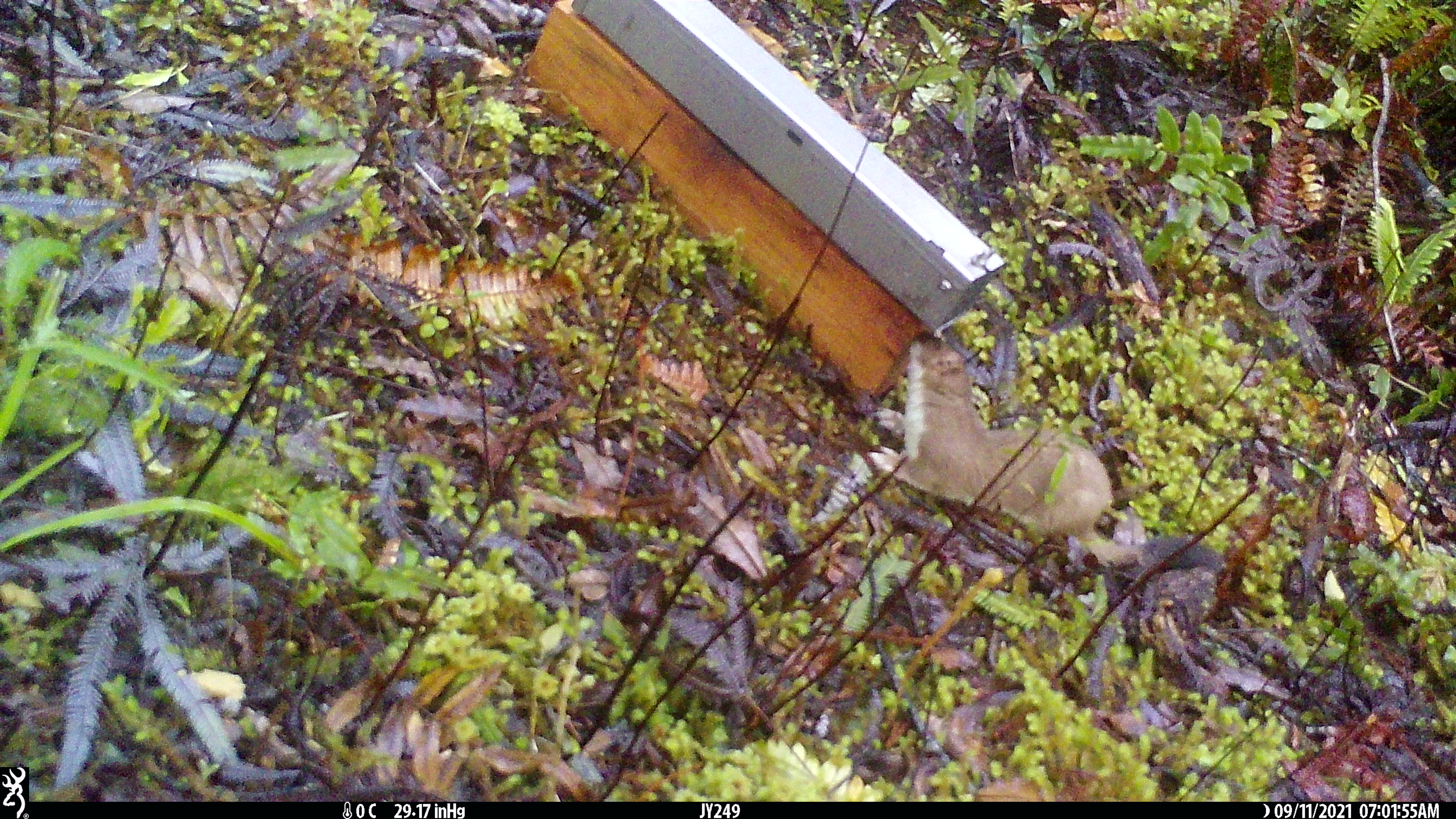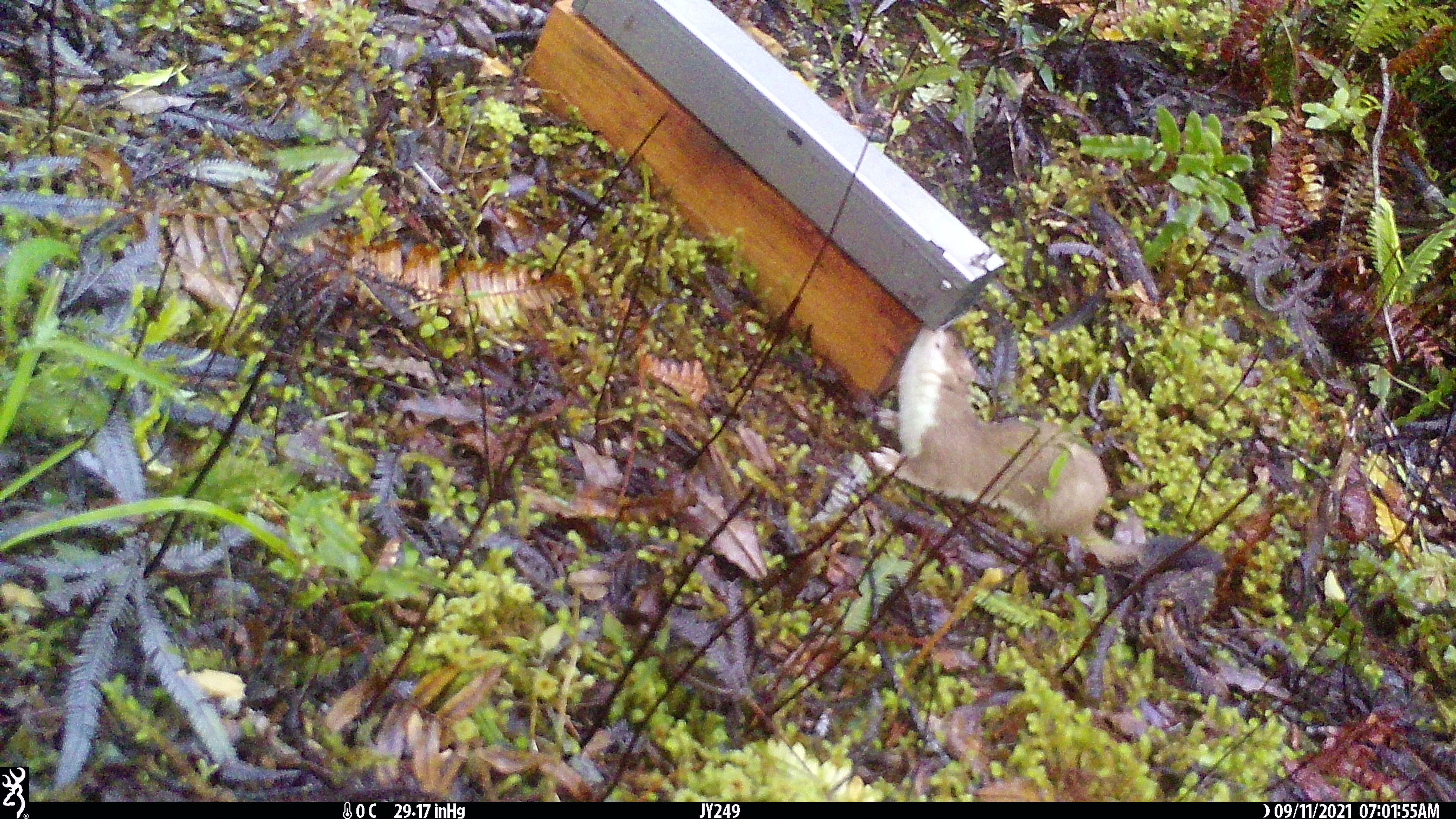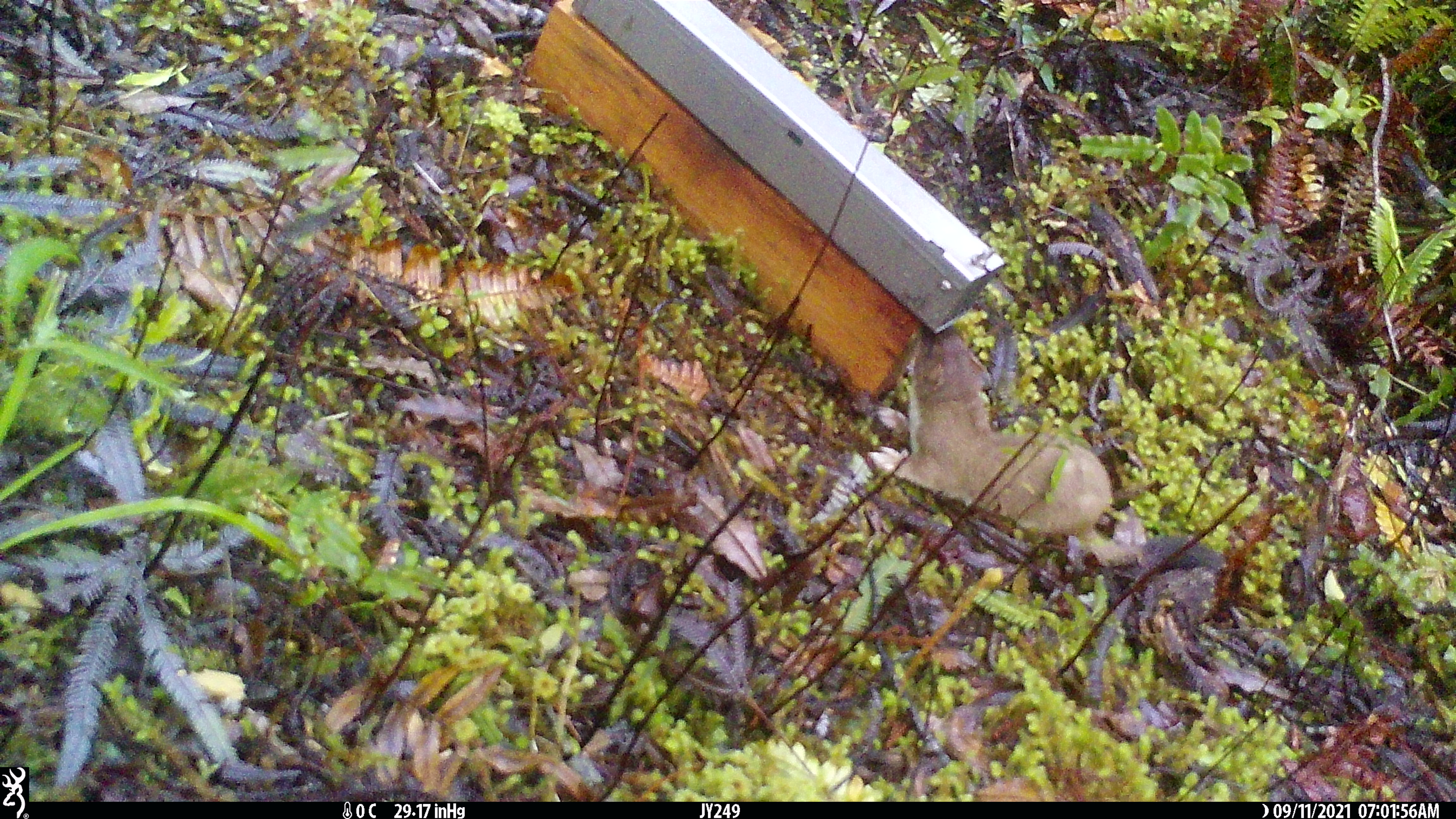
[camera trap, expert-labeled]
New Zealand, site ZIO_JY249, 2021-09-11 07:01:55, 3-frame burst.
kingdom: Animalia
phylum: Chordata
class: Mammalia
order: Carnivora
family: Mustelidae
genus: Mustela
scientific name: Mustela erminea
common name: stoat